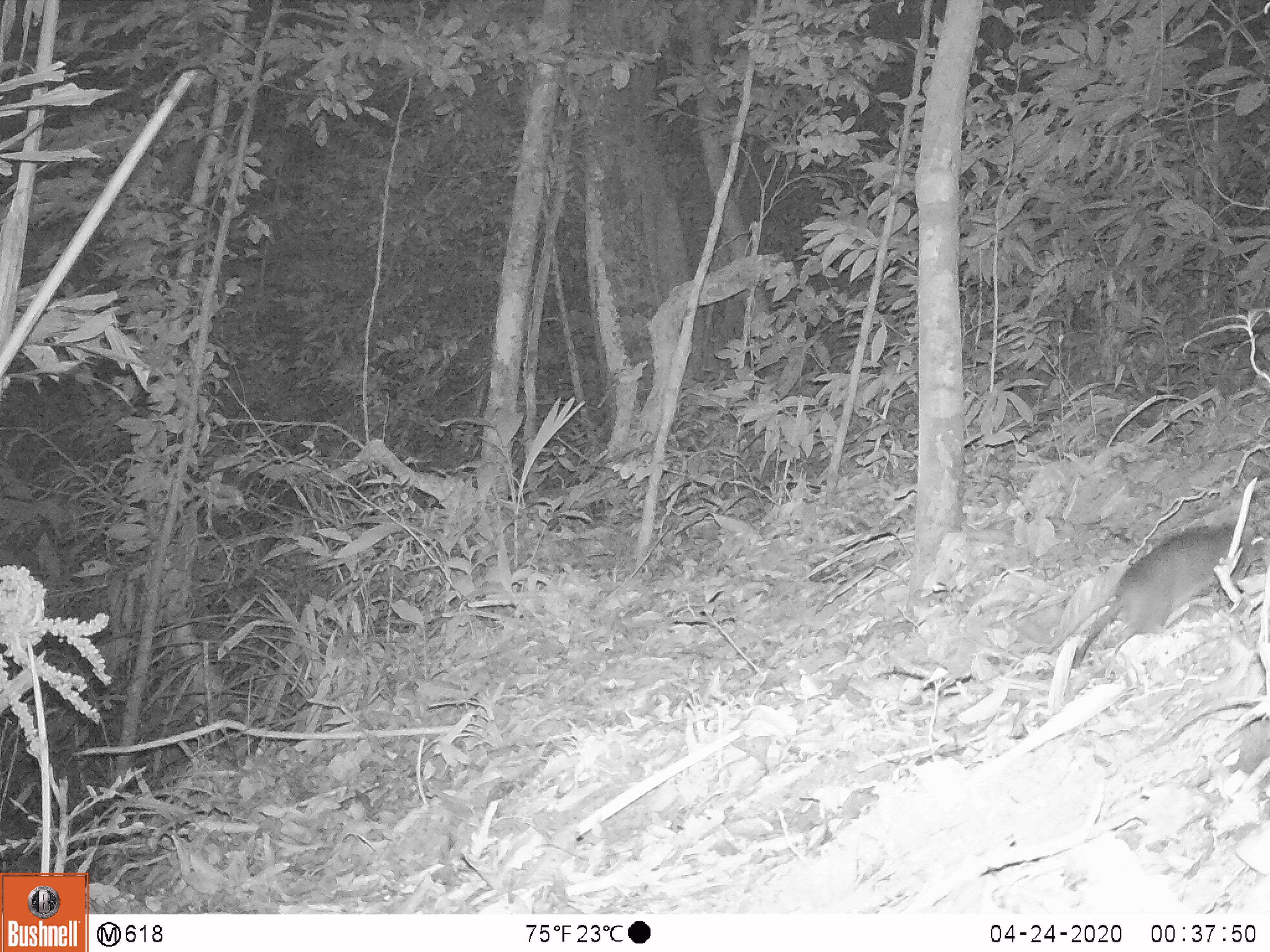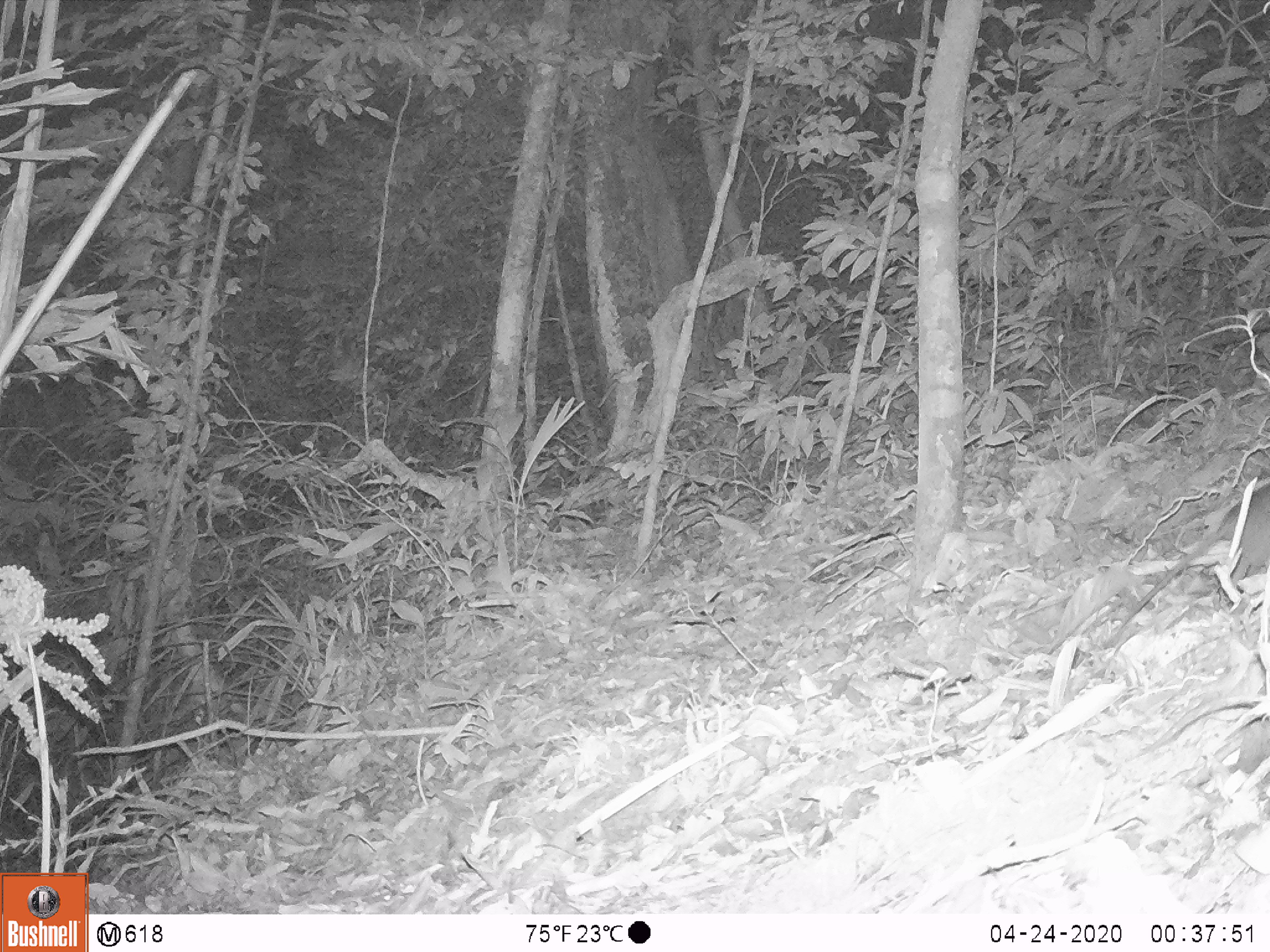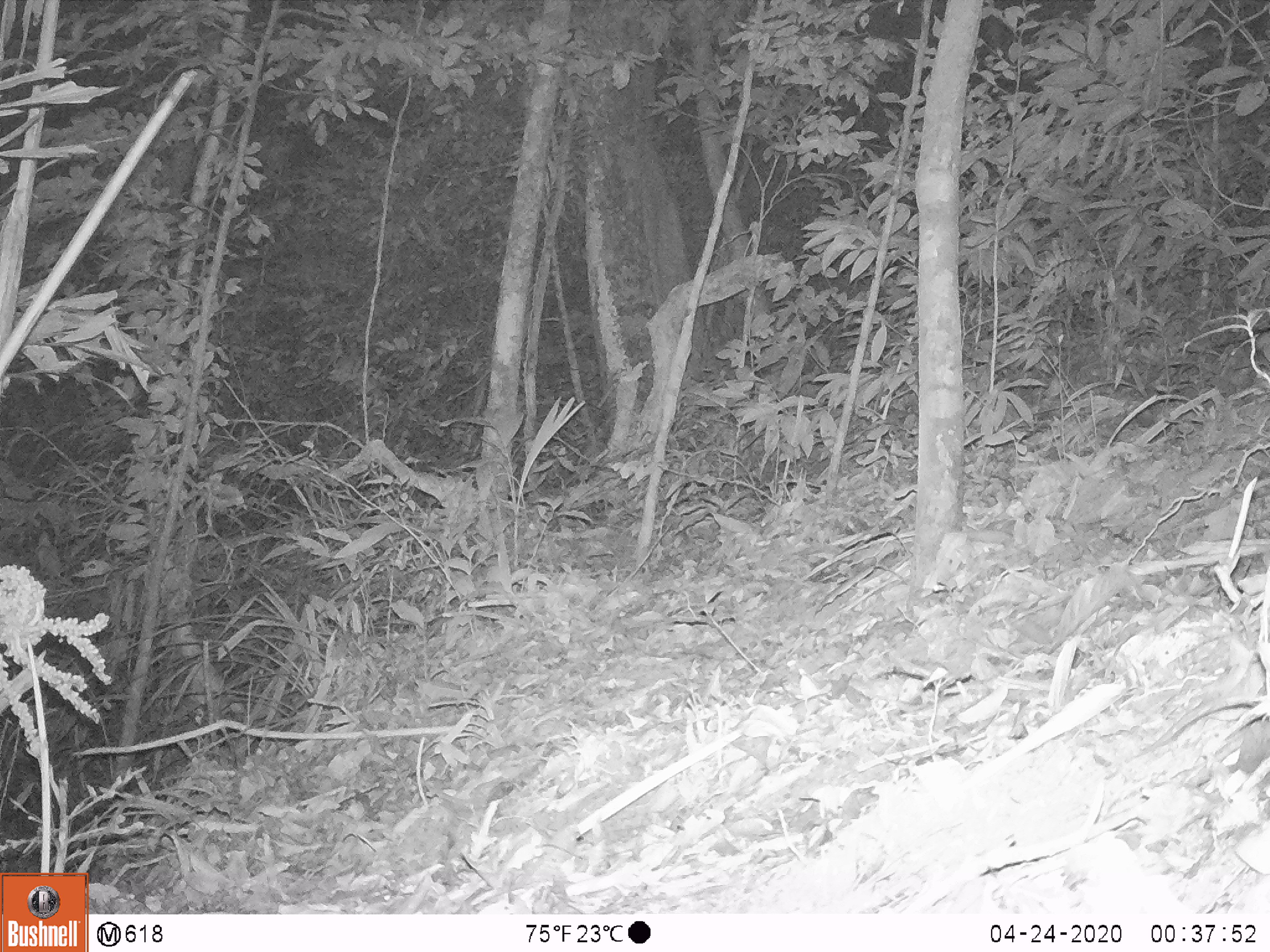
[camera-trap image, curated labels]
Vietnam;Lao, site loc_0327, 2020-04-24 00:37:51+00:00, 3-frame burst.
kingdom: Animalia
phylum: Chordata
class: Mammalia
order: Rodentia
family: Muridae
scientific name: Muridae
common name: old-world mice and rats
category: unidentified murid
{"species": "unidentified murid (old-world mice and rats) (Muridae)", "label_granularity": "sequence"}